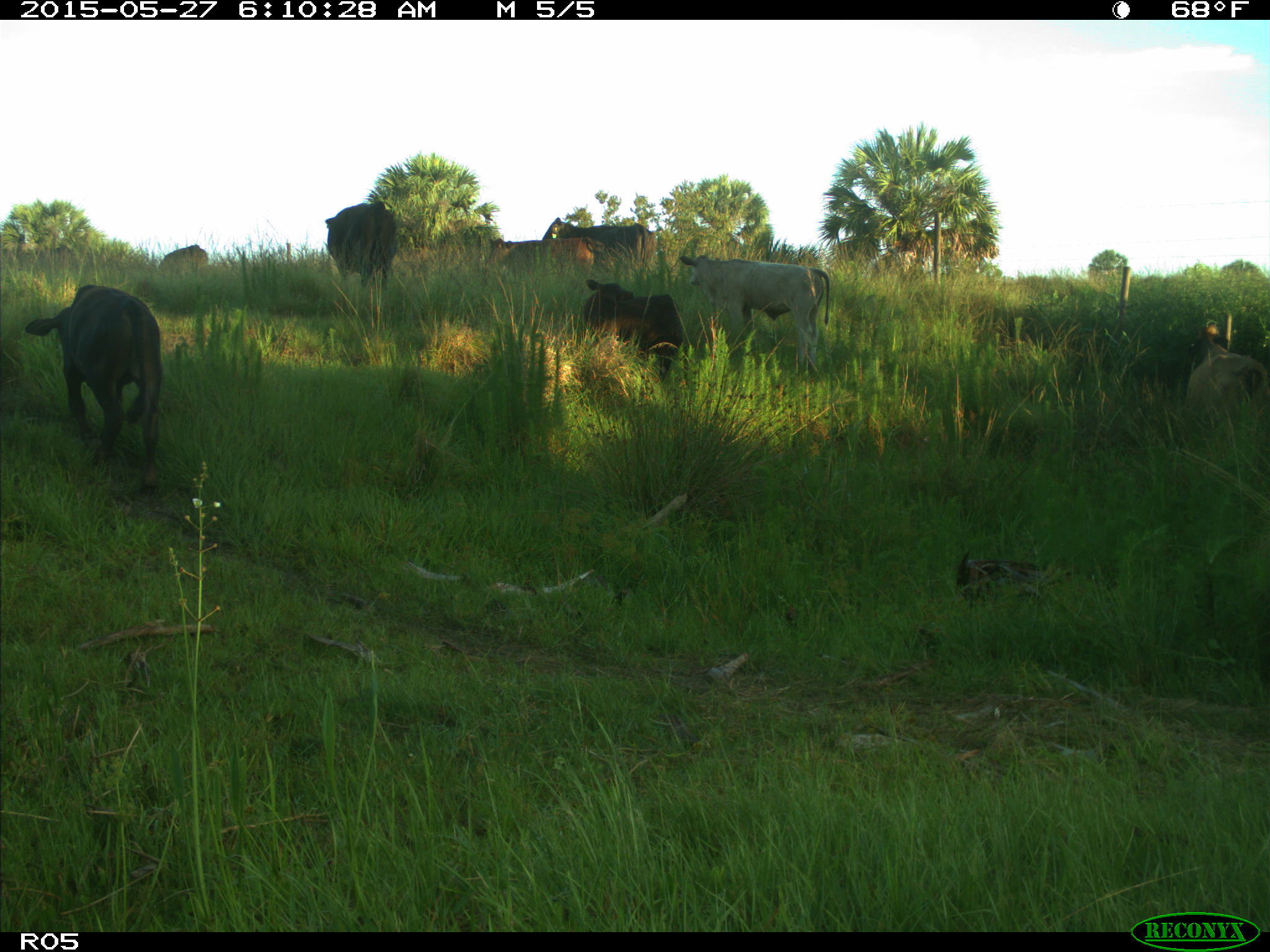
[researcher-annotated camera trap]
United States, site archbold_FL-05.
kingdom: Animalia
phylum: Chordata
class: Mammalia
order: Artiodactyla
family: Bovidae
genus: Bos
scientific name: Bos taurus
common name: domestic cow